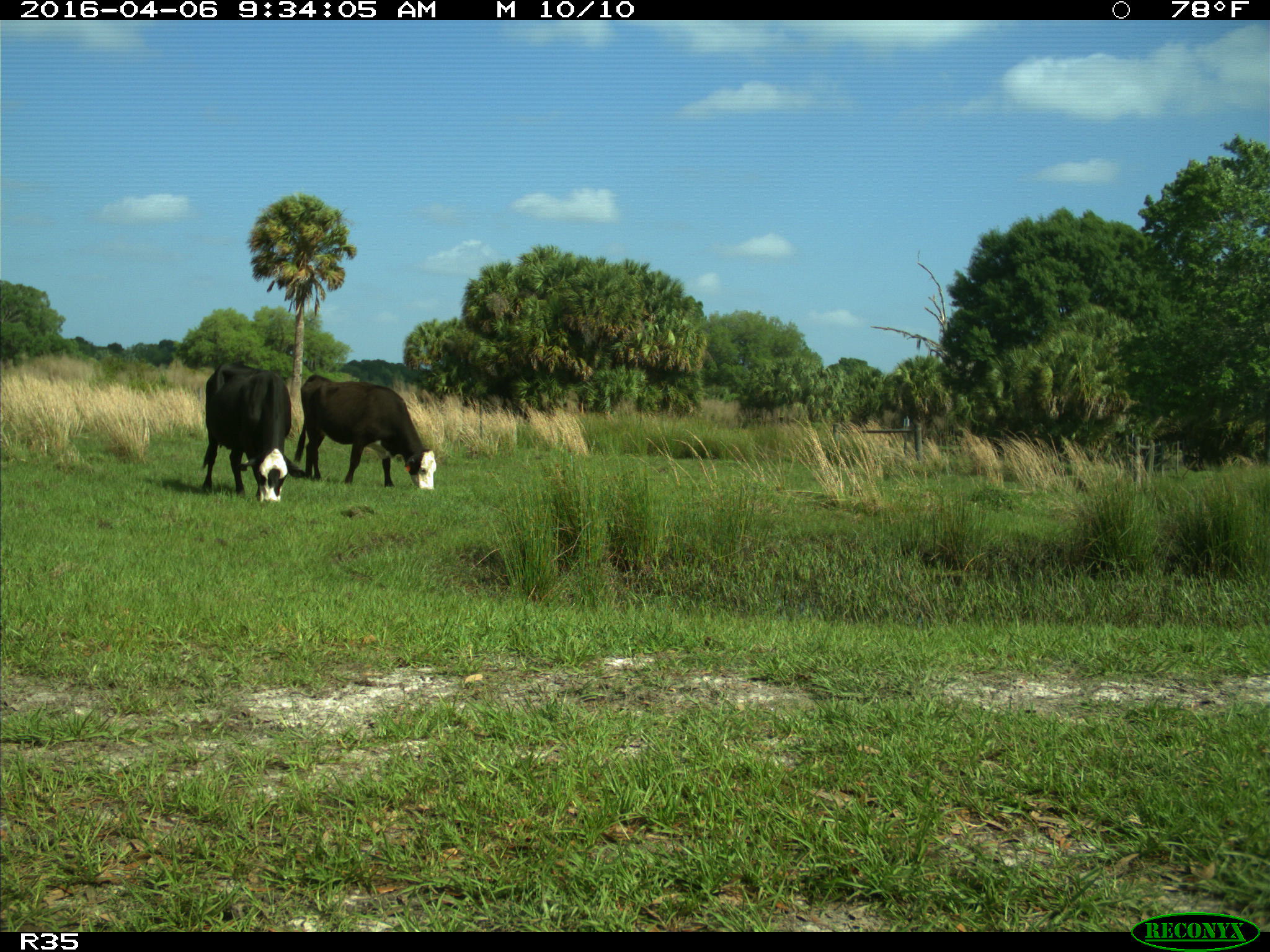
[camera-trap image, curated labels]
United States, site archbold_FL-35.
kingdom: Animalia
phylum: Chordata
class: Mammalia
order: Artiodactyla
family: Bovidae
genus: Bos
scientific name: Bos taurus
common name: domestic cow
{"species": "Bos taurus (domestic cow)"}